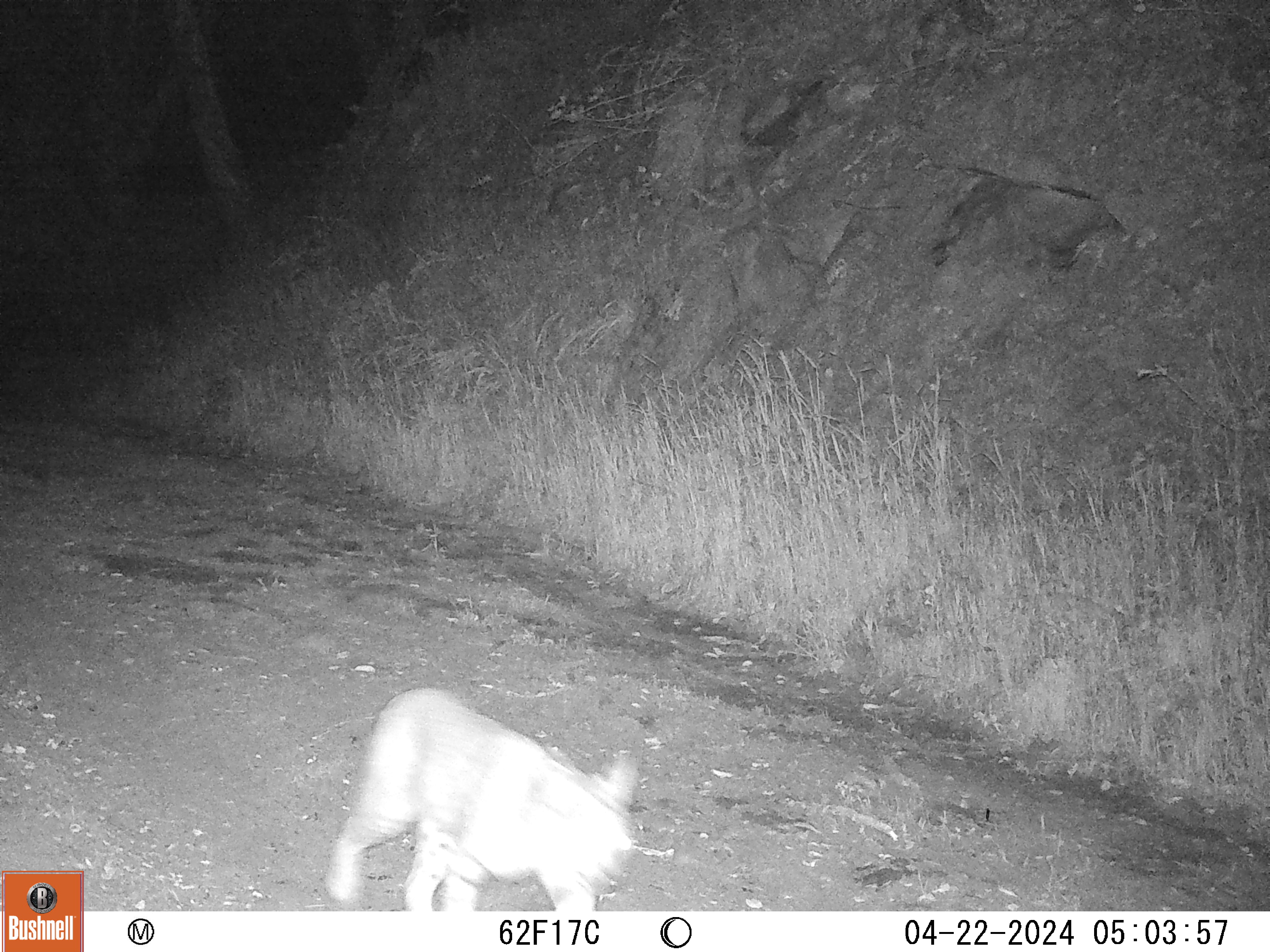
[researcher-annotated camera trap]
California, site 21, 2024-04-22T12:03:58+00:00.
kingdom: Animalia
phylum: Chordata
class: Mammalia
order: Carnivora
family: Felidae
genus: Lynx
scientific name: Lynx rufus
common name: bobcat